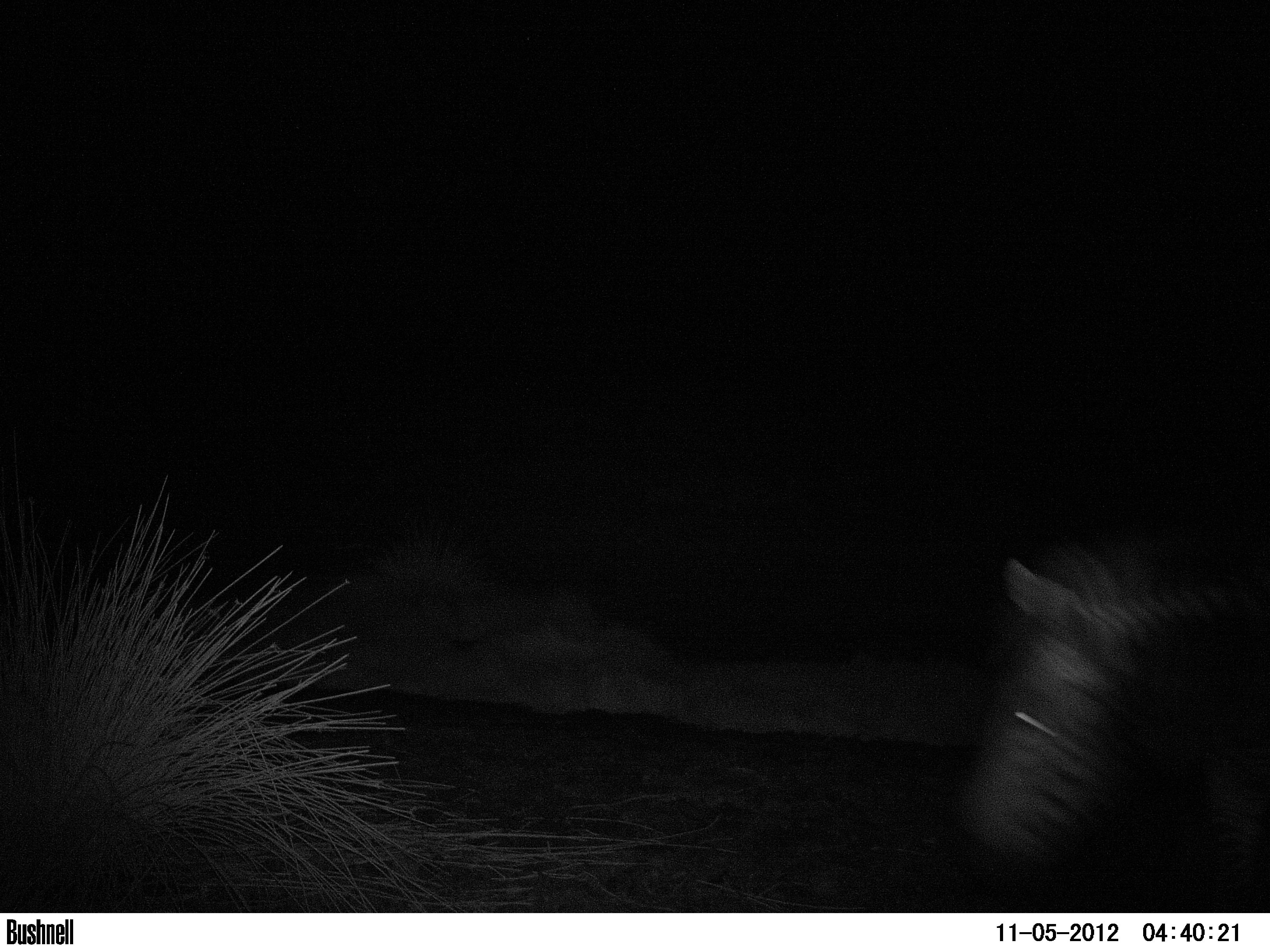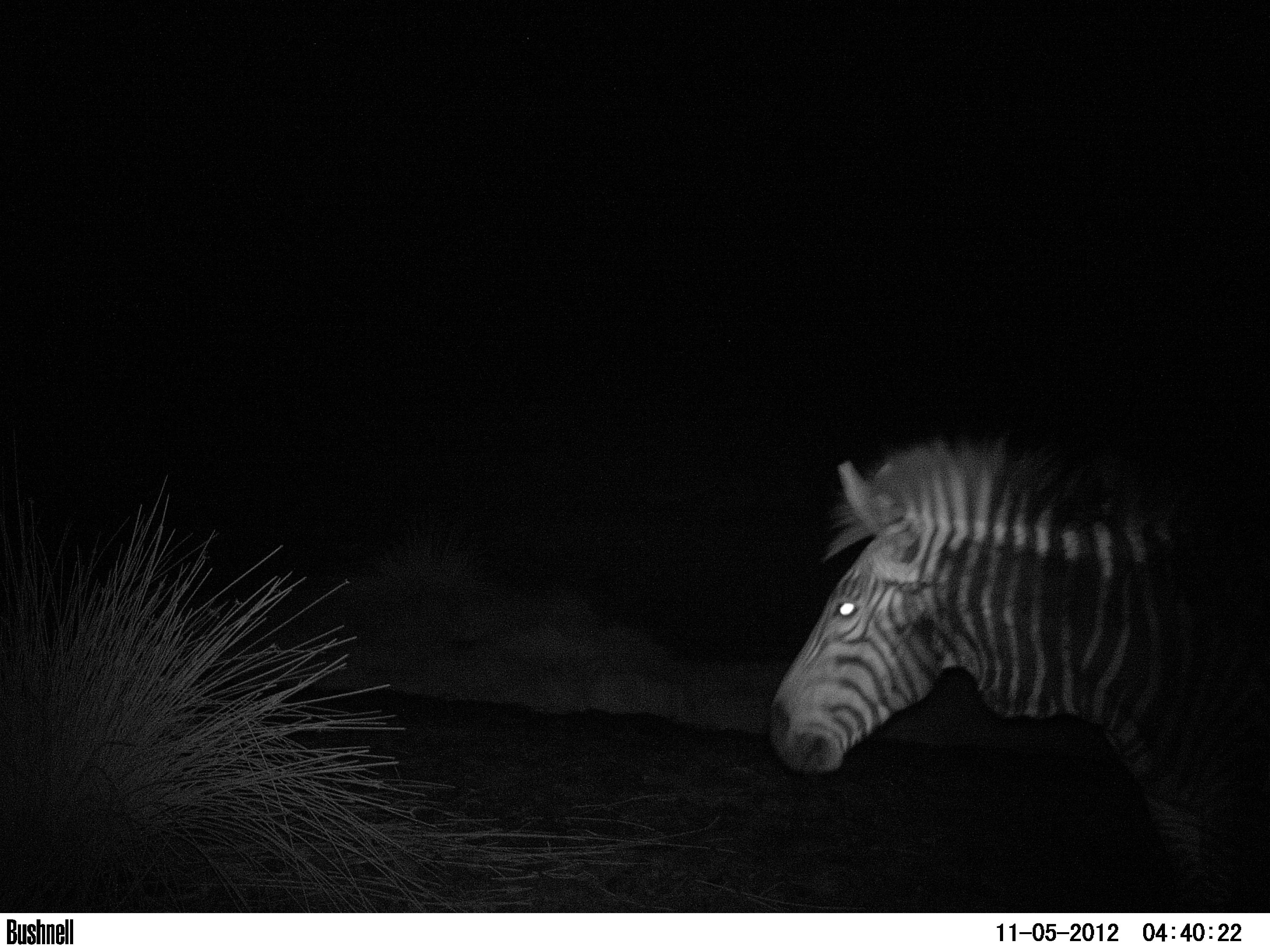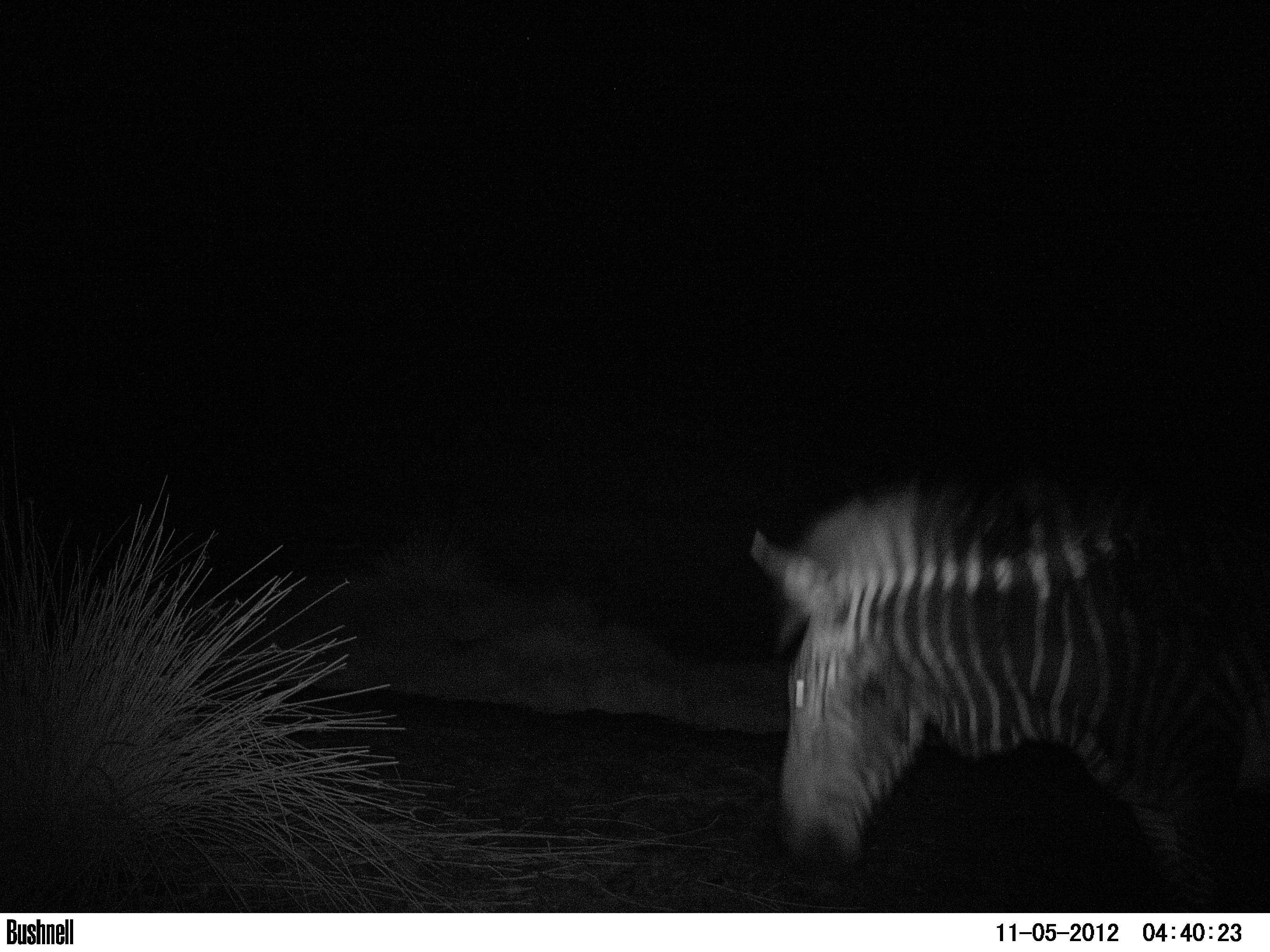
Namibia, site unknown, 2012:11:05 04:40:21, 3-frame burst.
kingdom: Animalia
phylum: Chordata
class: Mammalia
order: Perissodactyla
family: Equidae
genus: Equus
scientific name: Equus zebra hartmannae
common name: hartmann's mountain zebra